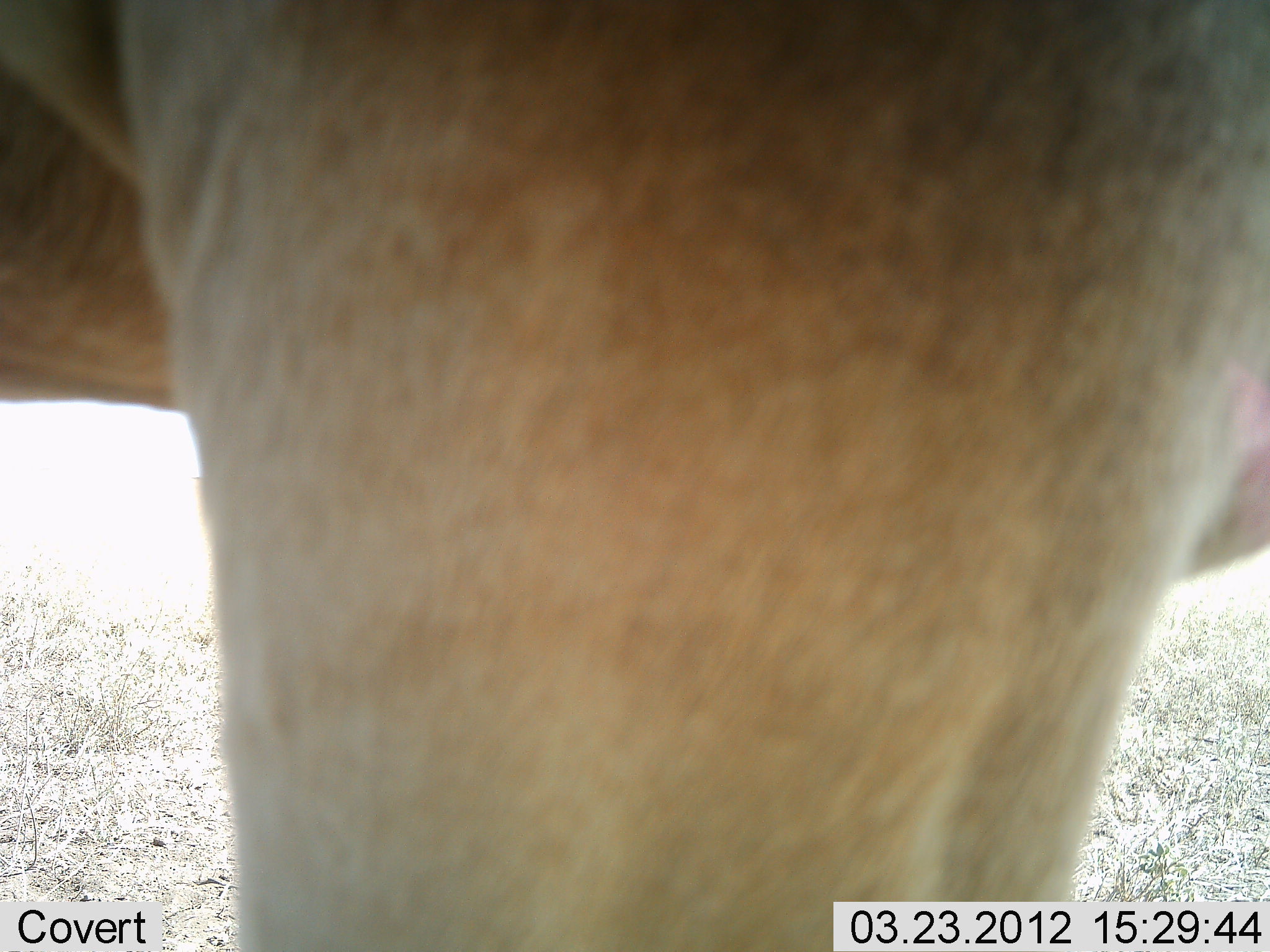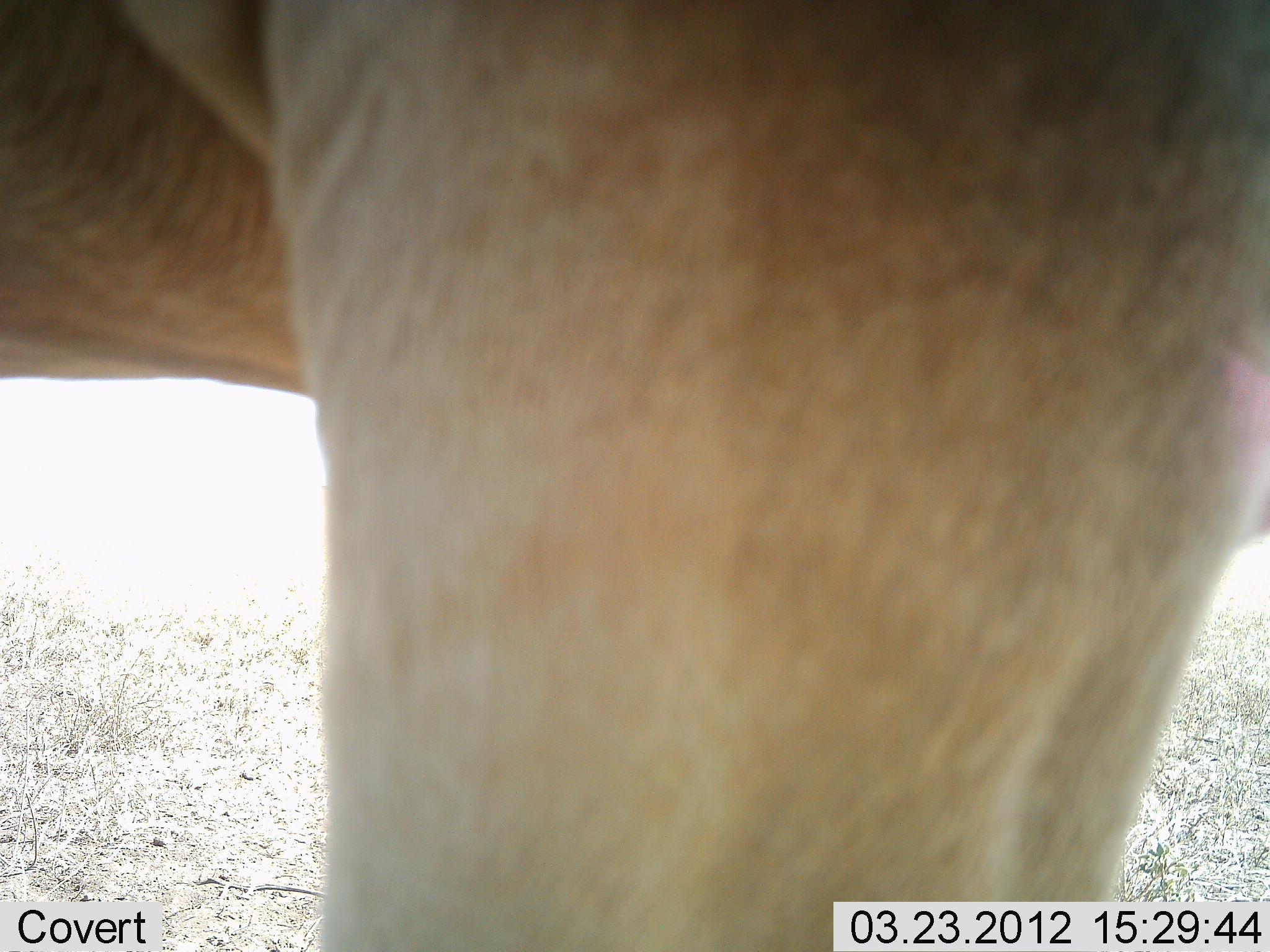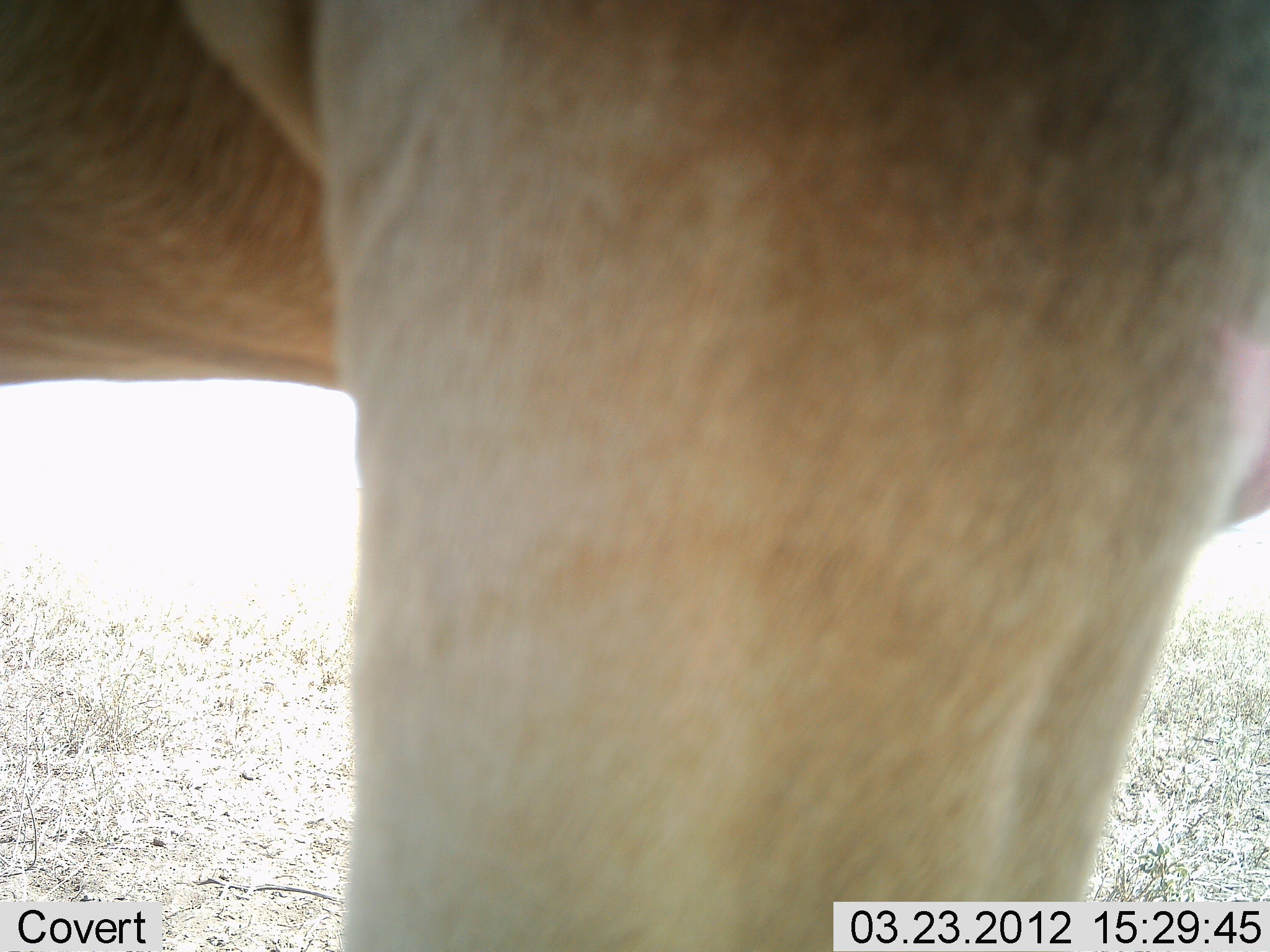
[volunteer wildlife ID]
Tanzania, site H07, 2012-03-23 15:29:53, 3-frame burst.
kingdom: Animalia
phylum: Chordata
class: Mammalia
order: Artiodactyla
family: Bovidae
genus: Alcelaphus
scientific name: Alcelaphus buselaphus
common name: hartebeest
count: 1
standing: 100%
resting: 0%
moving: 0%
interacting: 0%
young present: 0%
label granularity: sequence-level